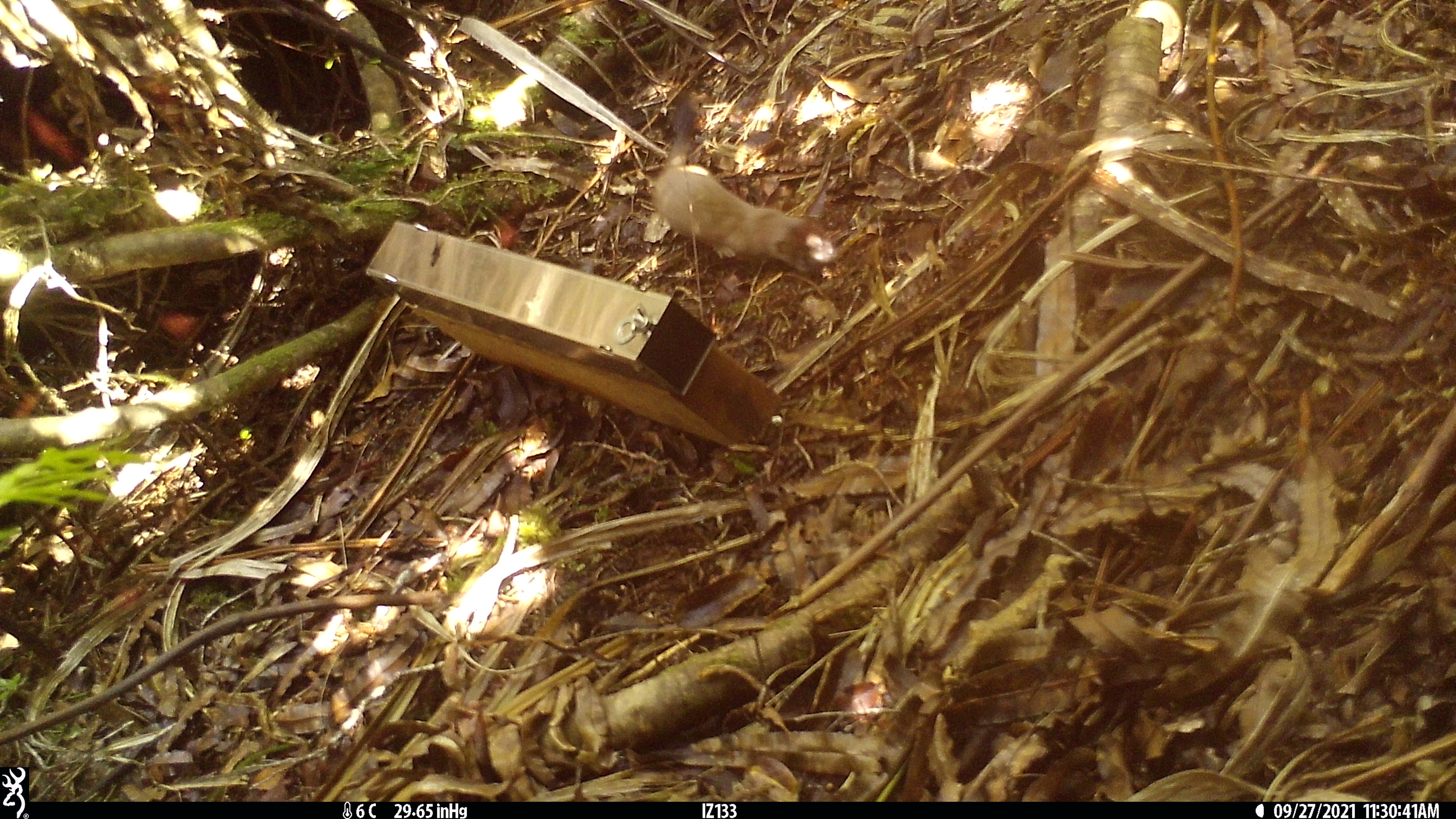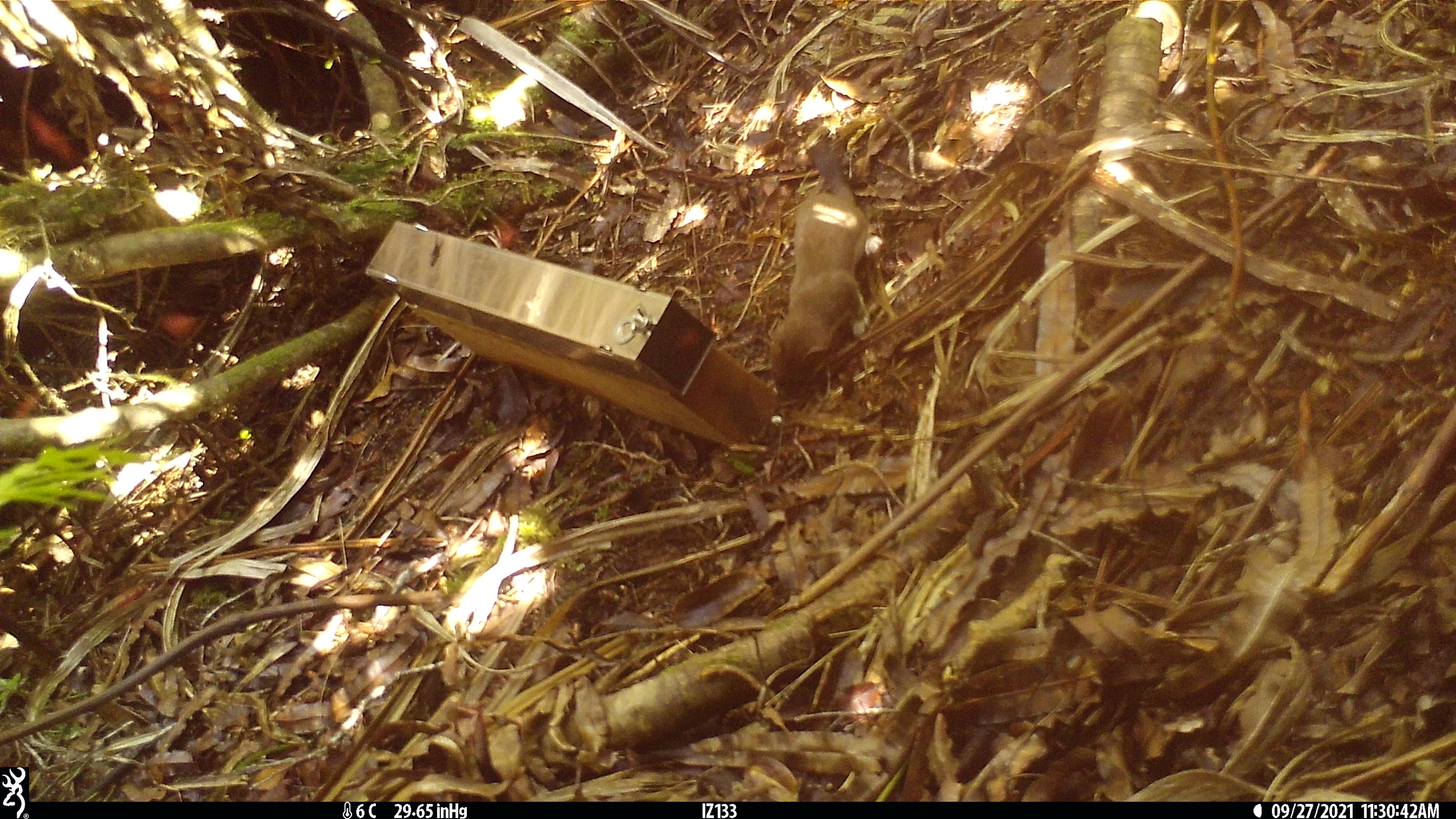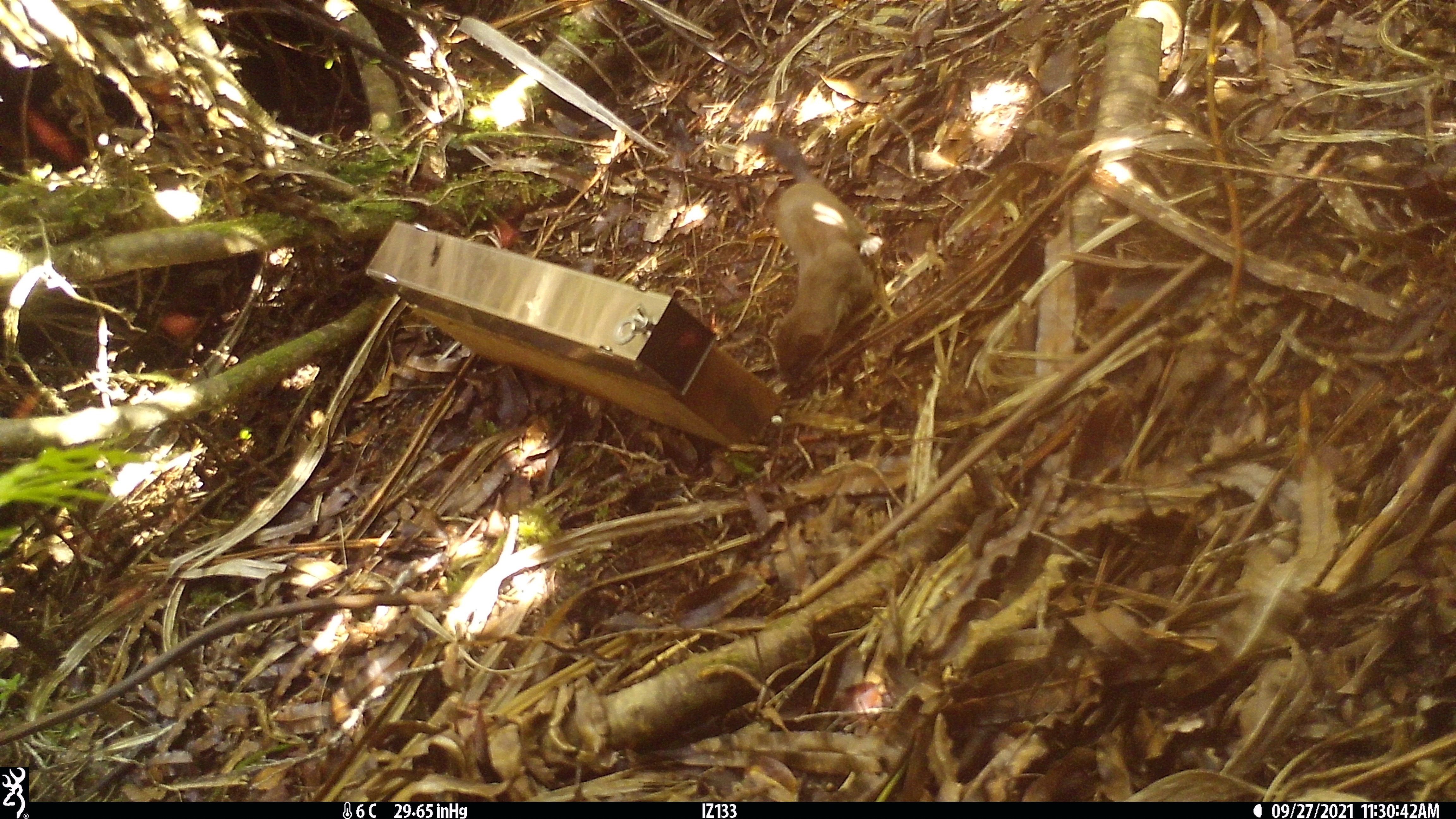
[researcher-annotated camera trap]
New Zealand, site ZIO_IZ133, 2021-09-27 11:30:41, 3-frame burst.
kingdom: Animalia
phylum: Chordata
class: Mammalia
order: Carnivora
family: Mustelidae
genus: Mustela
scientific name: Mustela erminea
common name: stoat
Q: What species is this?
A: Stoat (Mustela erminea).